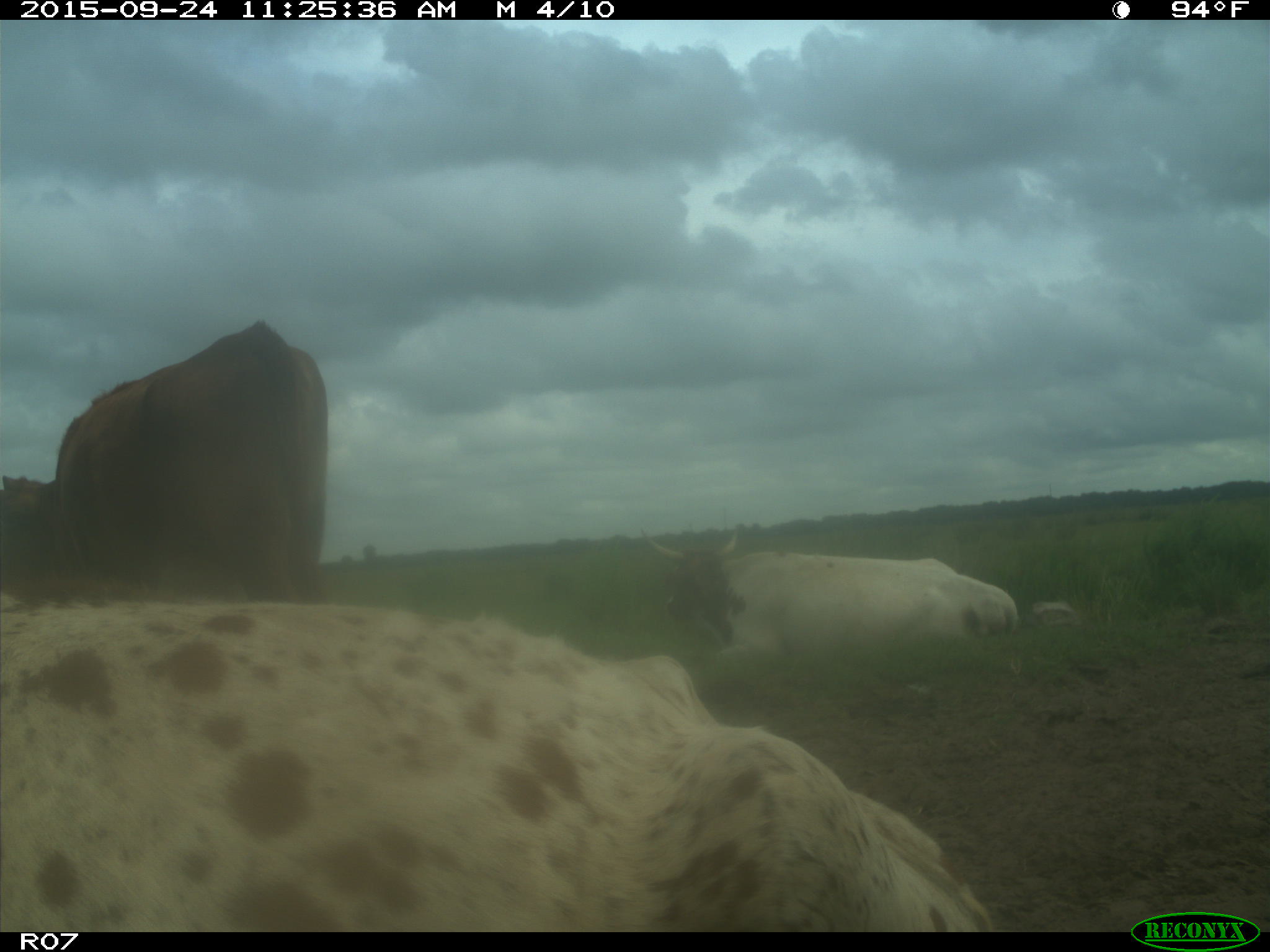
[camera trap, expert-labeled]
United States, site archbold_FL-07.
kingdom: Animalia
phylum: Chordata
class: Mammalia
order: Artiodactyla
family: Bovidae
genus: Bos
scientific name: Bos taurus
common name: domestic cow